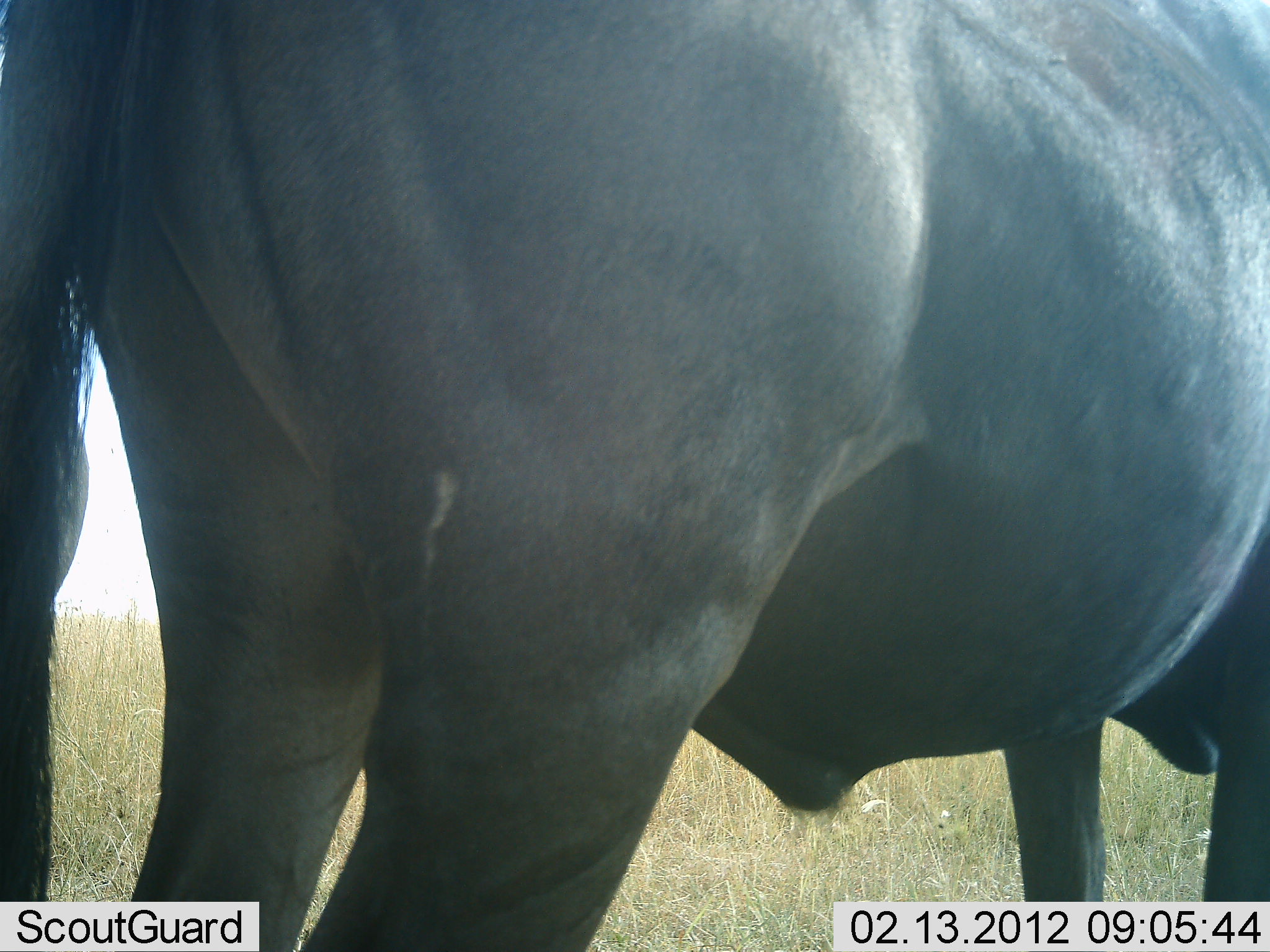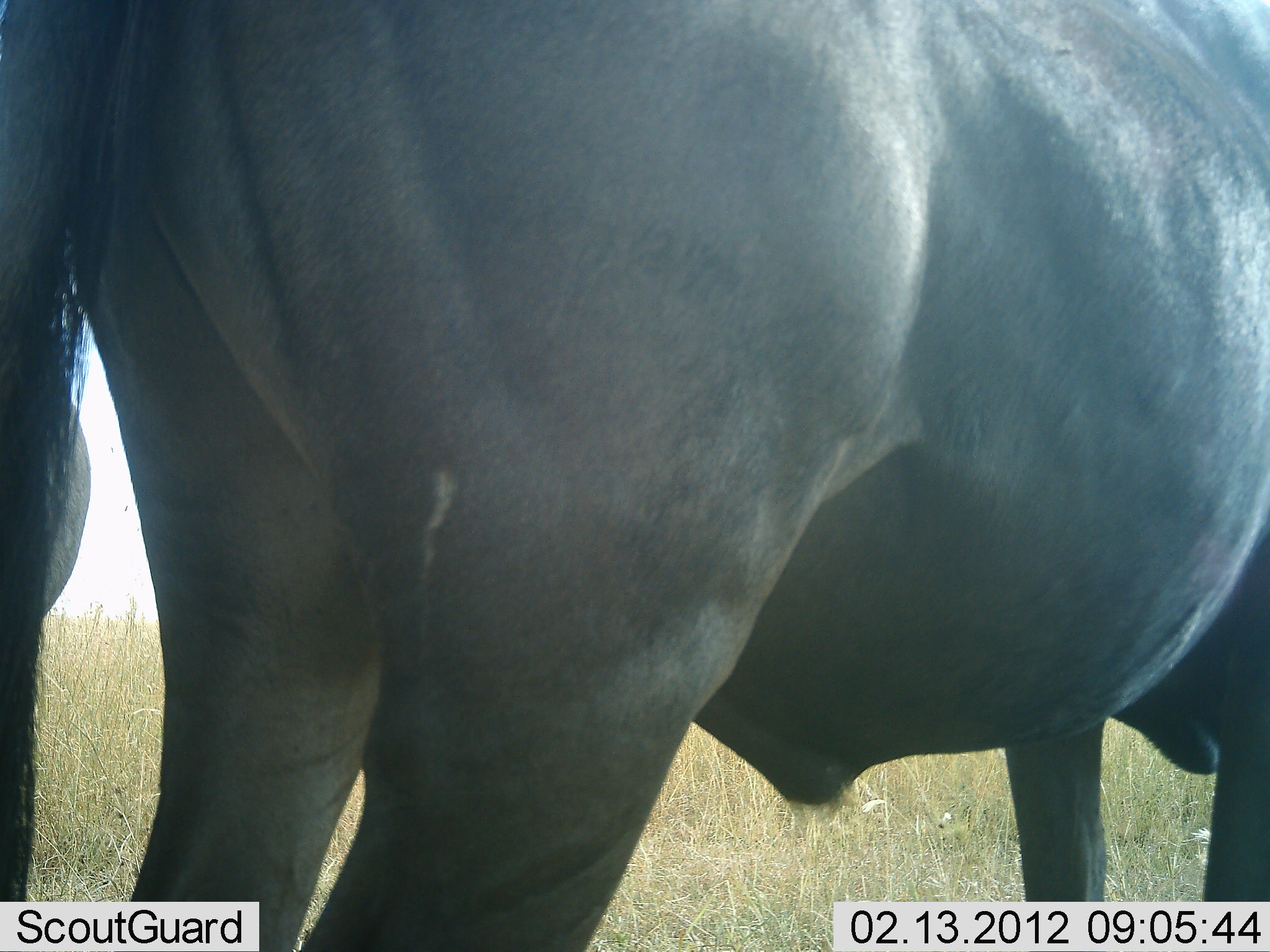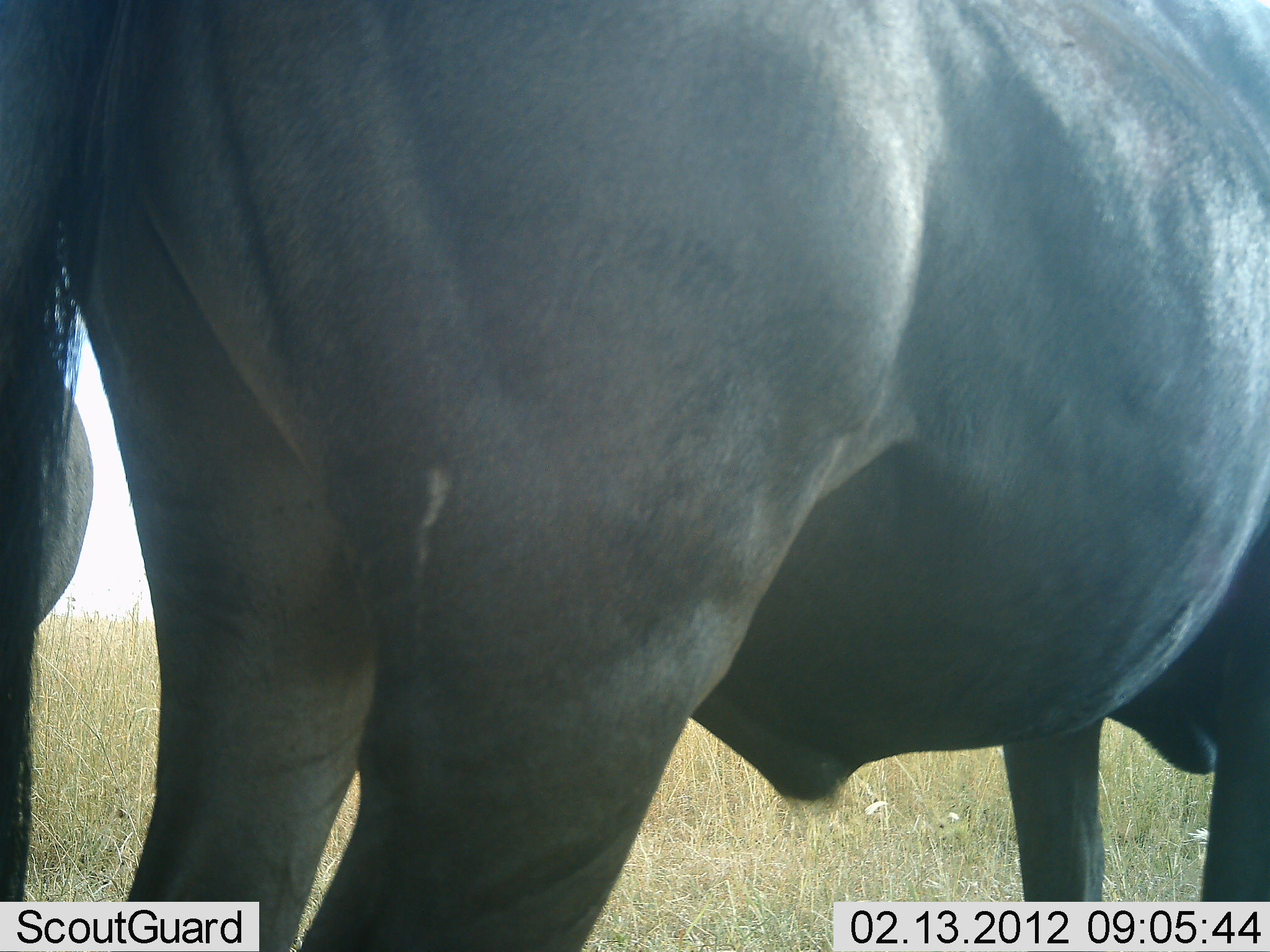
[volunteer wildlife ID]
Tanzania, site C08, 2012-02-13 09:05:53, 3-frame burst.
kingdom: Animalia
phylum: Chordata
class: Mammalia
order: Artiodactyla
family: Bovidae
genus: Connochaetes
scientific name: Connochaetes taurinus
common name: blue wildebeest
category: wildebeest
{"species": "wildebeest (blue wildebeest) (Connochaetes taurinus)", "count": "1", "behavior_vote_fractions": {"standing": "100%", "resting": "0%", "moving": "0%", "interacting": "0%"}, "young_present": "4%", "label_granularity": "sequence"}